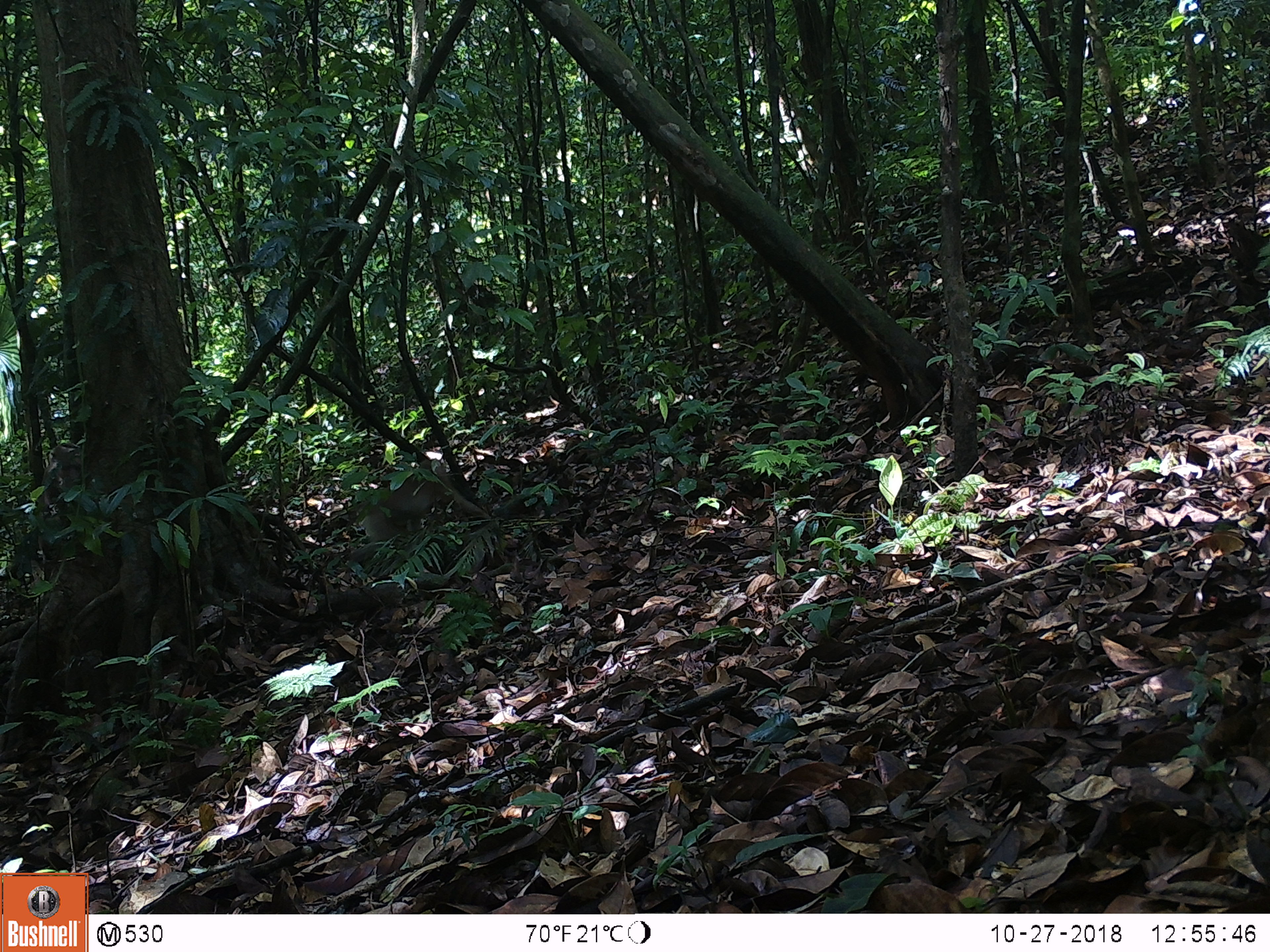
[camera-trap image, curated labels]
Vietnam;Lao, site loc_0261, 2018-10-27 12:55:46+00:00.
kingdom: Animalia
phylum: Chordata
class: Mammalia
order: Primates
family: Cercopithecidae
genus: Macaca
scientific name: Macaca nemestrina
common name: pig-tailed macaque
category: pig tailed macaque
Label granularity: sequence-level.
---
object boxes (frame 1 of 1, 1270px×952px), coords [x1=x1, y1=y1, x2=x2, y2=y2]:
pig tailed macaque: [x1=364, y1=460, x2=450, y2=539]